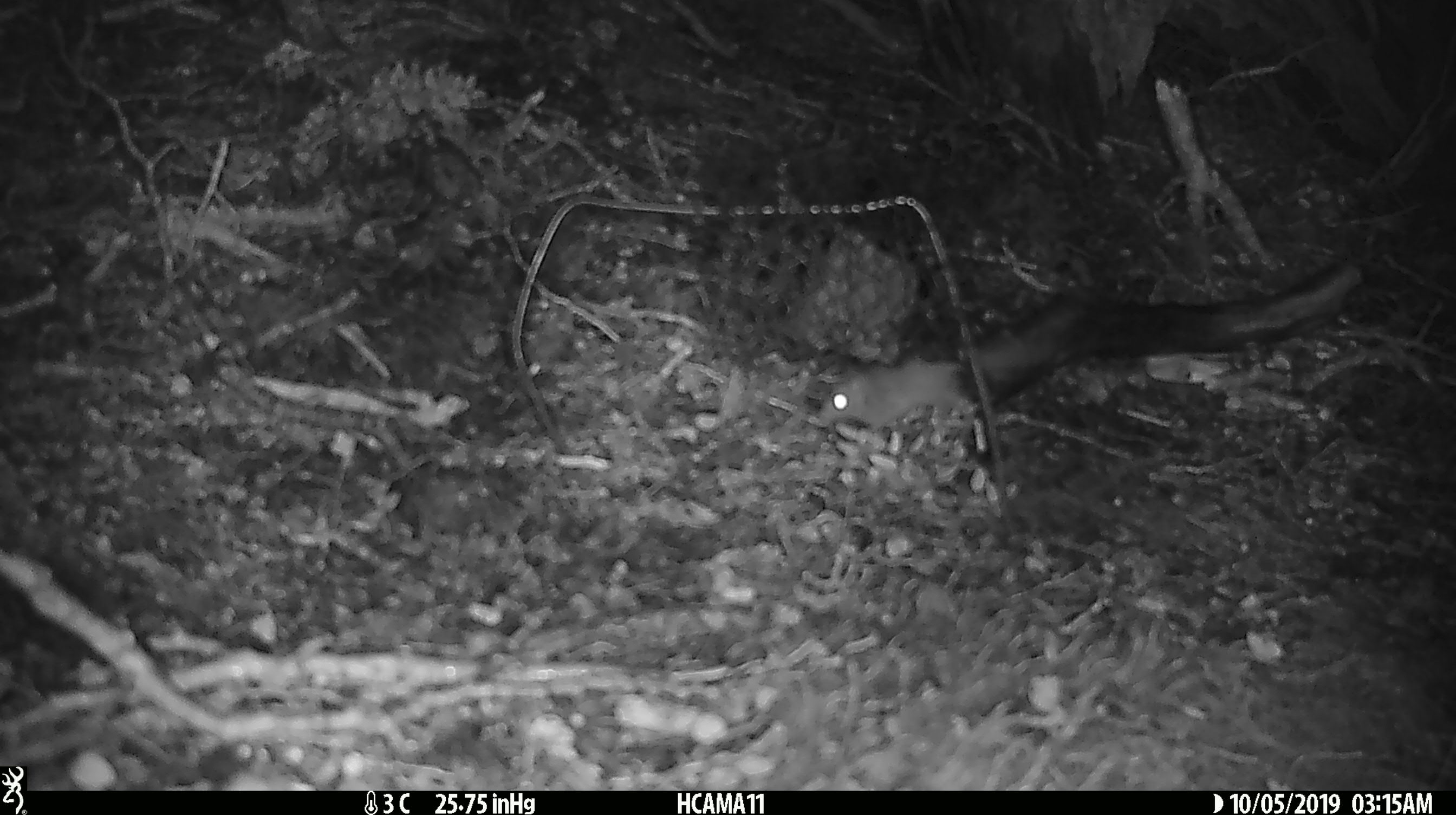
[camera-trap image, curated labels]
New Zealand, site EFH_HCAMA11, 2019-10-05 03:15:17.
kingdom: Animalia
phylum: Chordata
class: Mammalia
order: Rodentia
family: Muridae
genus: Mus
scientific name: Mus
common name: mouse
Mouse (Mus).